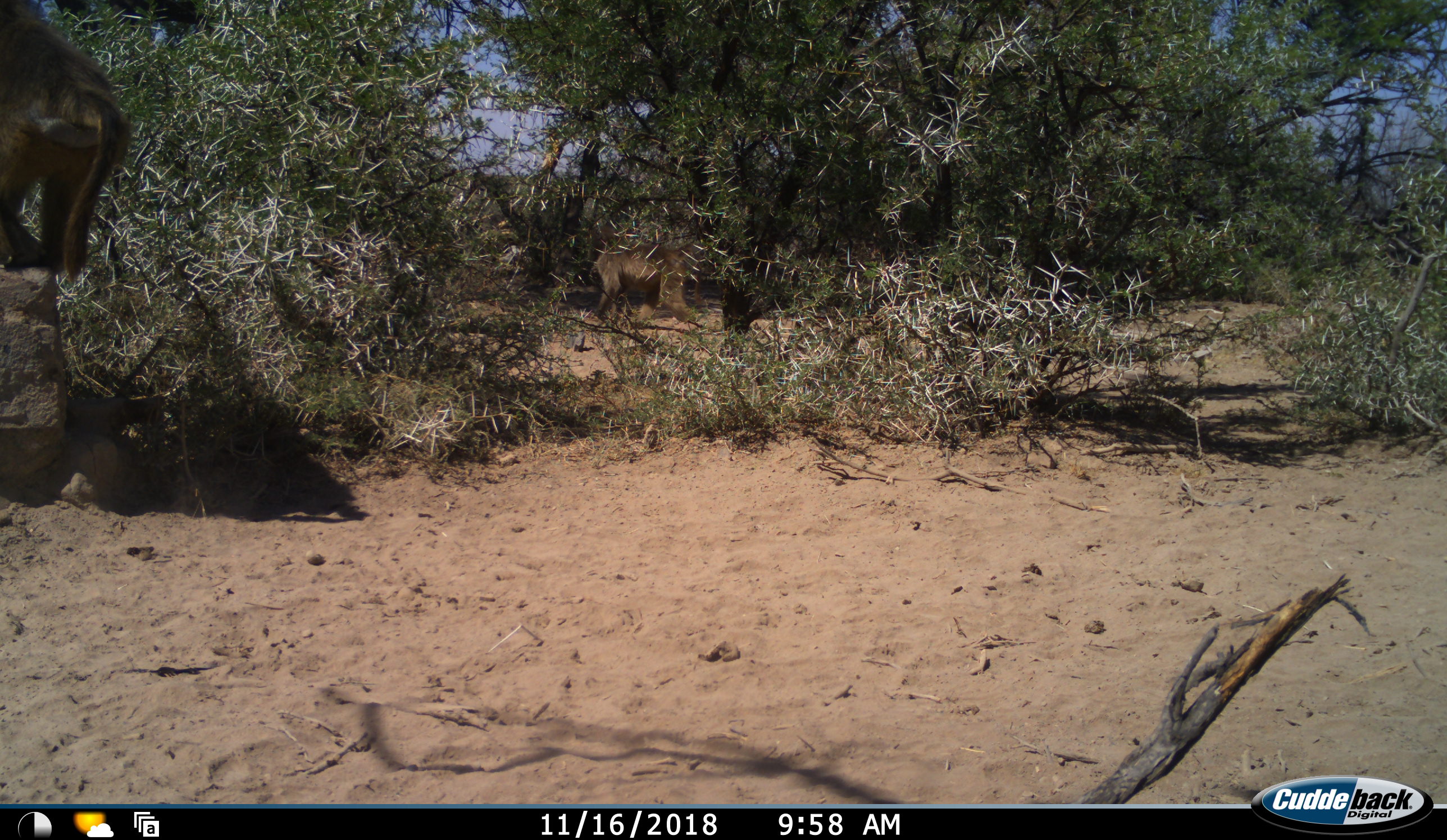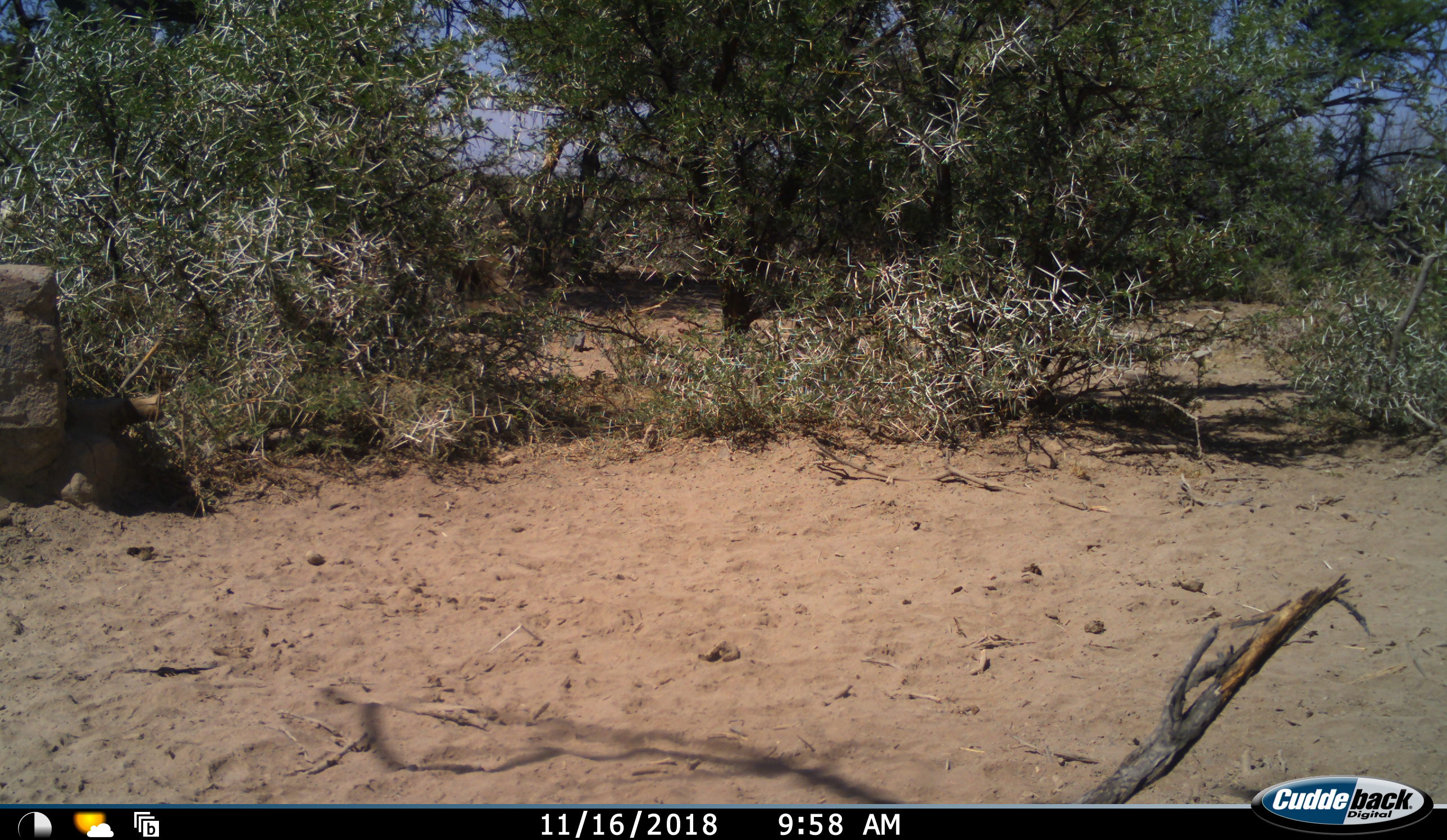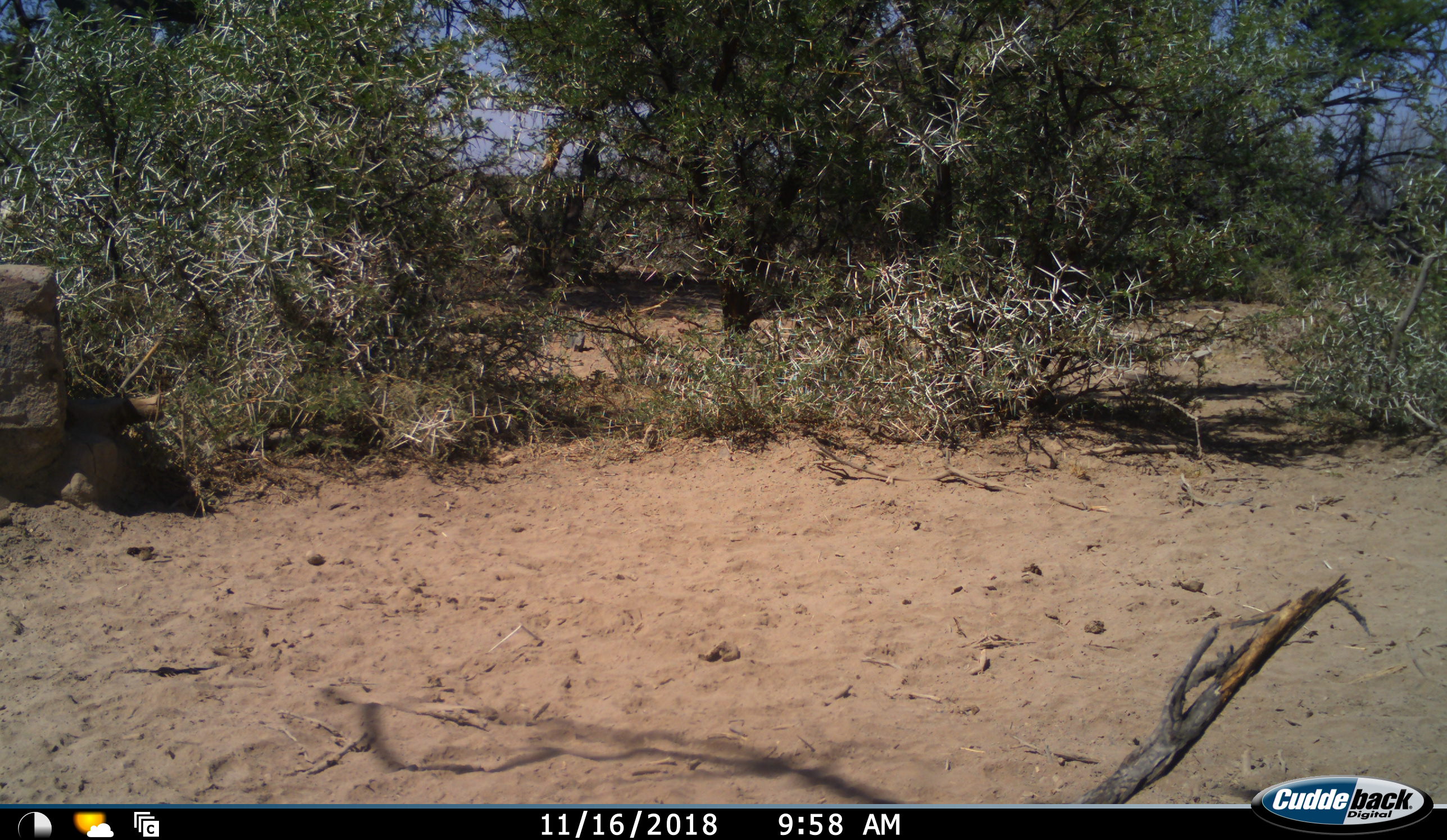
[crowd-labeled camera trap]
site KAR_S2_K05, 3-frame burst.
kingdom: Animalia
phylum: Chordata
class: Mammalia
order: Primates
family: Cercopithecidae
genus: Papio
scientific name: Papio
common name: baboon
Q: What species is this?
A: Baboon (Papio).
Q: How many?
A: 2.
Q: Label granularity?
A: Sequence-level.